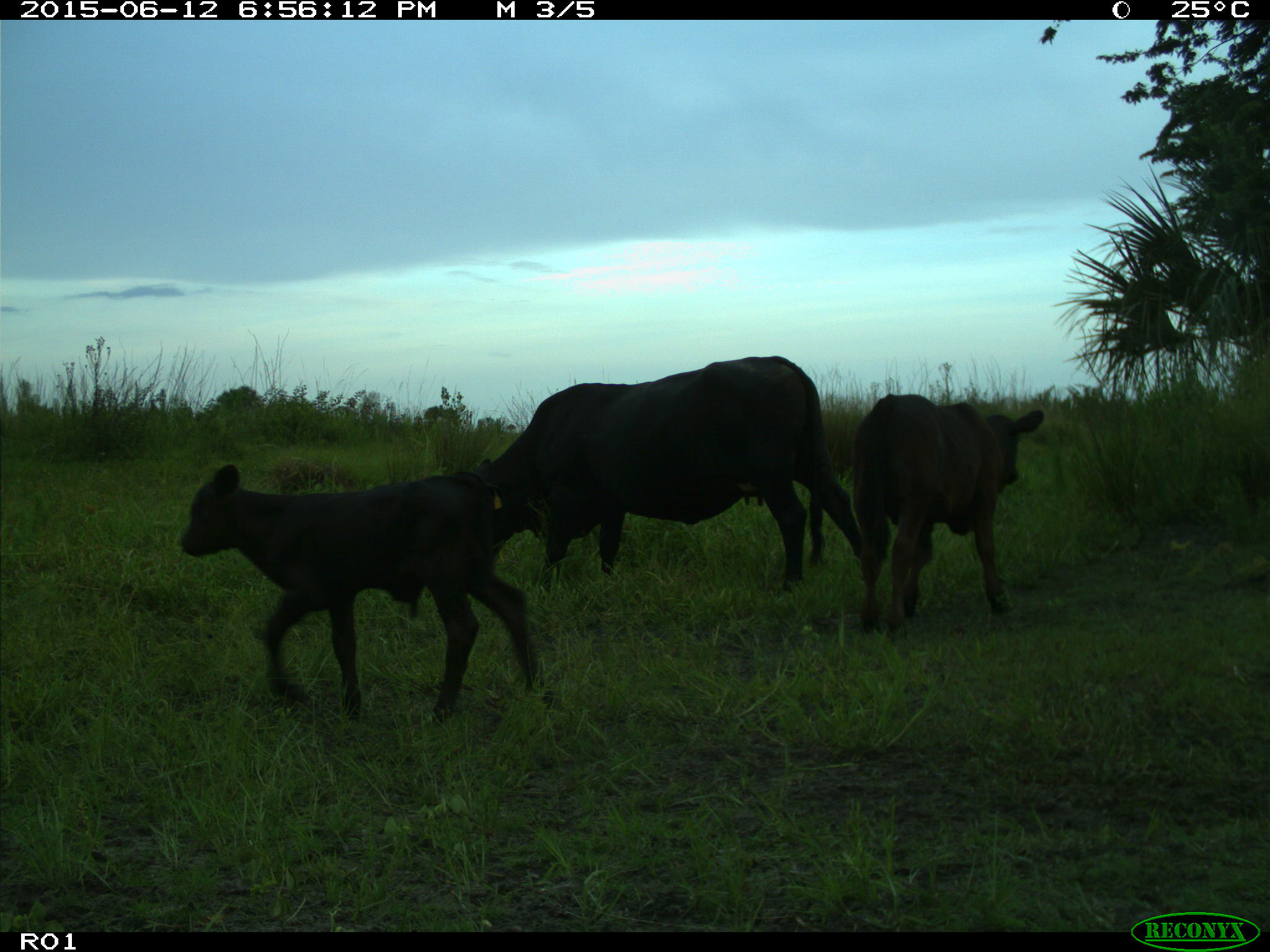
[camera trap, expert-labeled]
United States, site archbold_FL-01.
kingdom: Animalia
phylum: Chordata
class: Mammalia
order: Artiodactyla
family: Bovidae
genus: Bos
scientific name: Bos taurus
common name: domestic cow